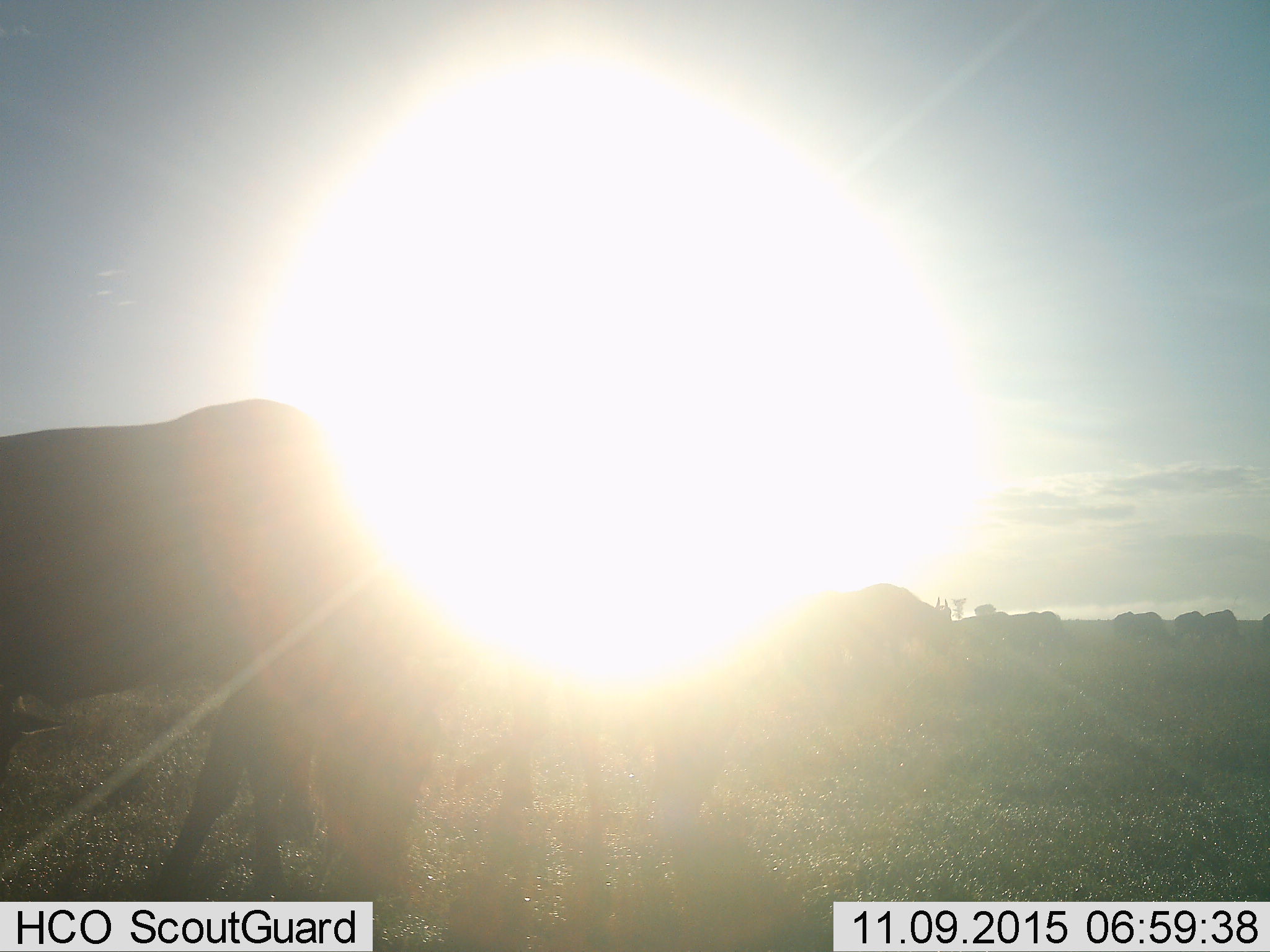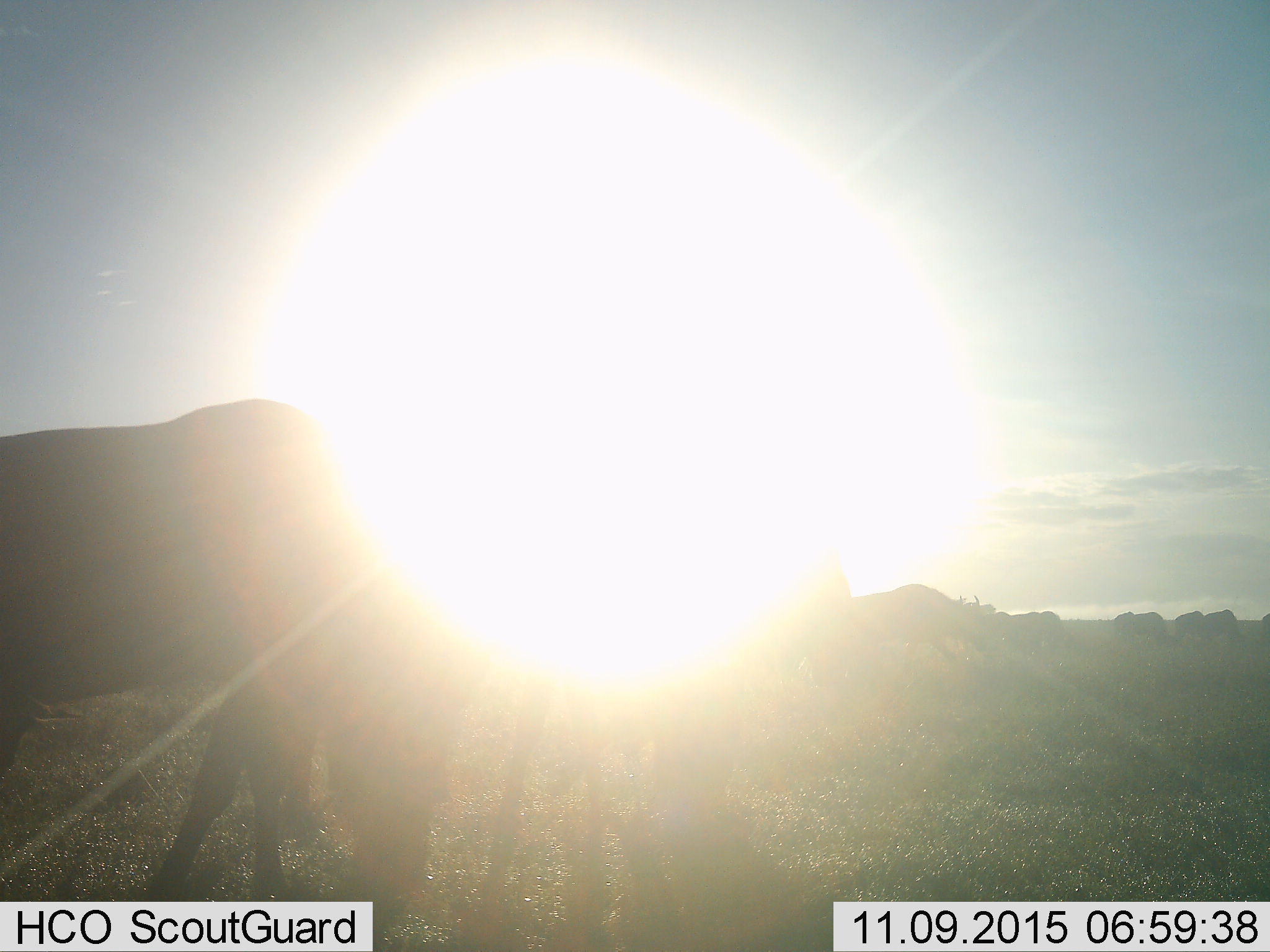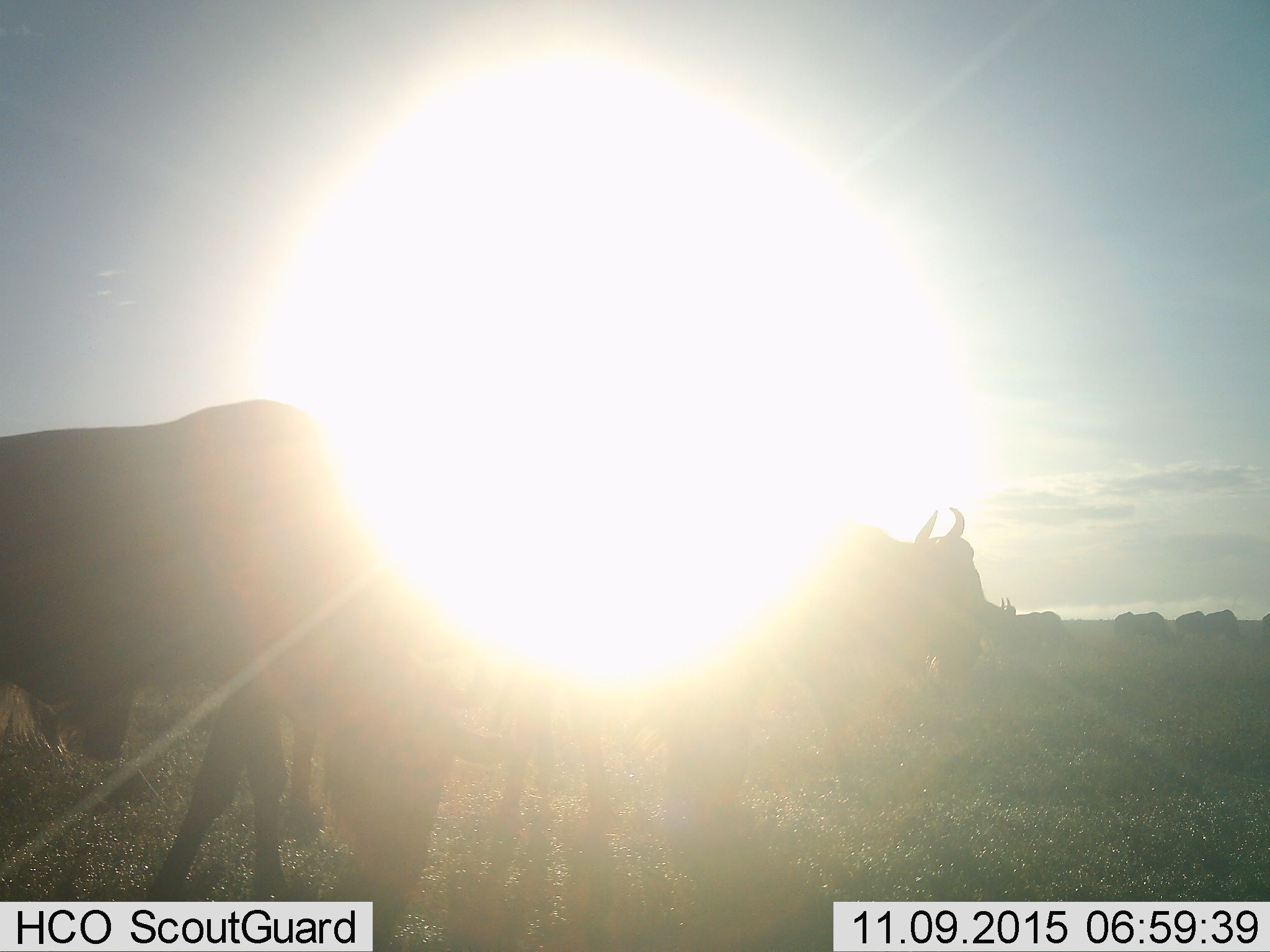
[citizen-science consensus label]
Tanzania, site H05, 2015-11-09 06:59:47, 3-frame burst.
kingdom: Animalia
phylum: Chordata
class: Mammalia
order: Artiodactyla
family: Bovidae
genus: Connochaetes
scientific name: Connochaetes taurinus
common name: blue wildebeest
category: wildebeest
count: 10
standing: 50%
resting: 0%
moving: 50%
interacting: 0%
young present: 0%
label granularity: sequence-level